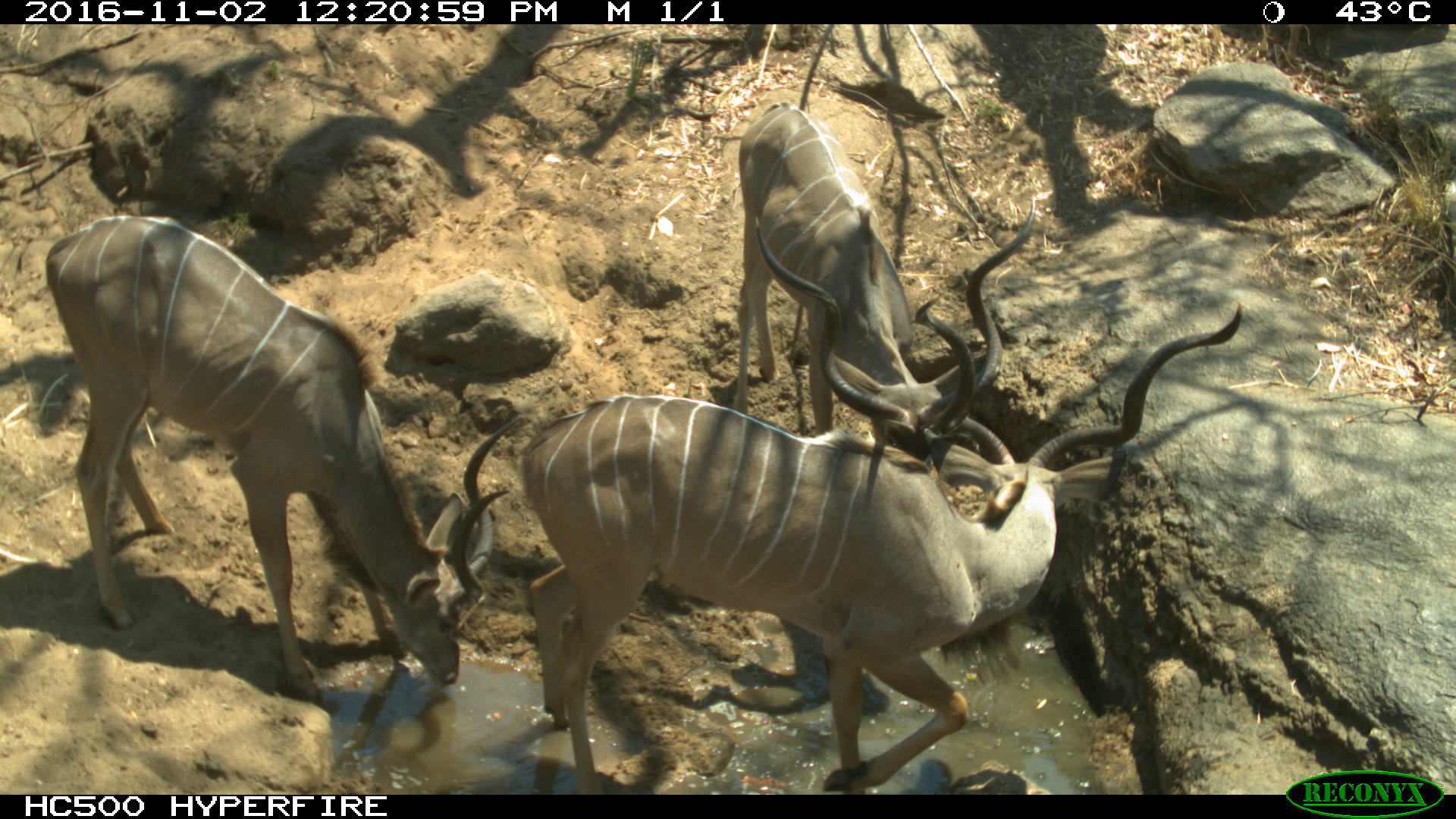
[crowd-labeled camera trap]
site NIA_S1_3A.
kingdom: Animalia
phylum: Chordata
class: Mammalia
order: Artiodactyla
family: Bovidae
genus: Tragelaphus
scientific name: Tragelaphus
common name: kudu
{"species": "kudu (Tragelaphus)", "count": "3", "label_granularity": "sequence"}